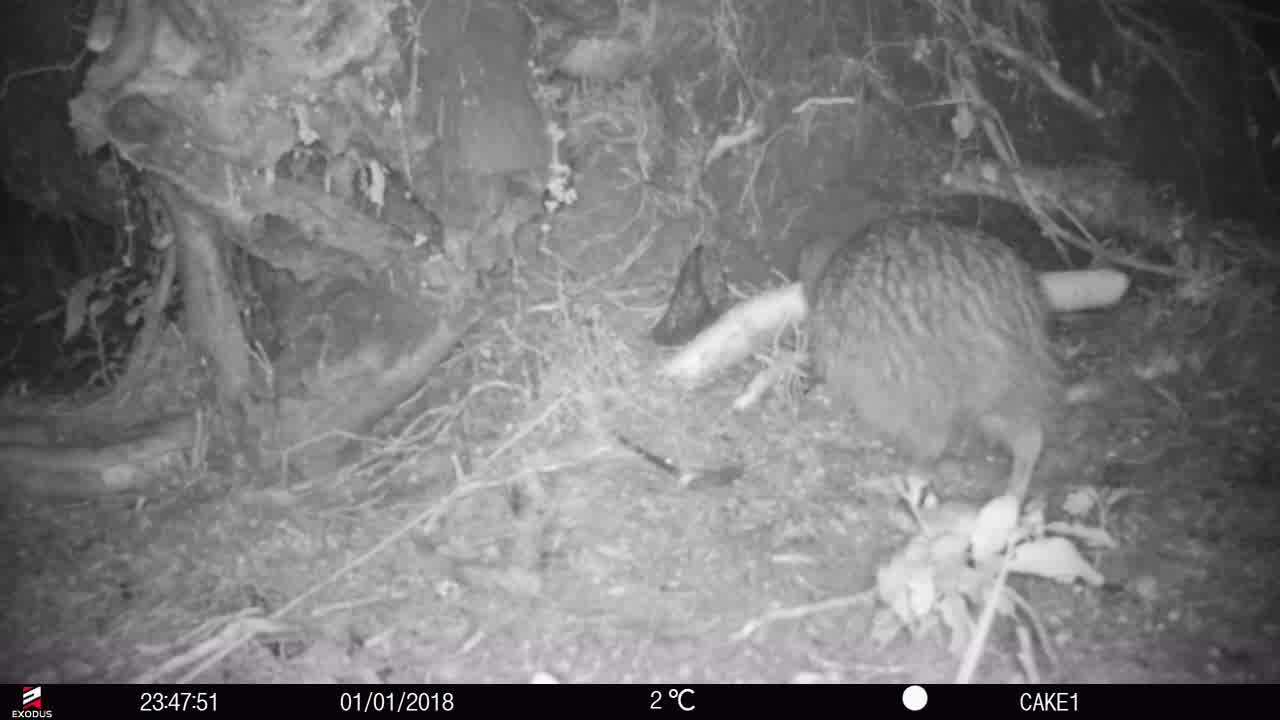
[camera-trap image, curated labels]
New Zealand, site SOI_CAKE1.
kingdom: Animalia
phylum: Chordata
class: Aves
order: Apterygiformes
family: Apterygidae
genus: Apteryx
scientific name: Apteryx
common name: kiwi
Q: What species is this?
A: Kiwi (Apteryx).